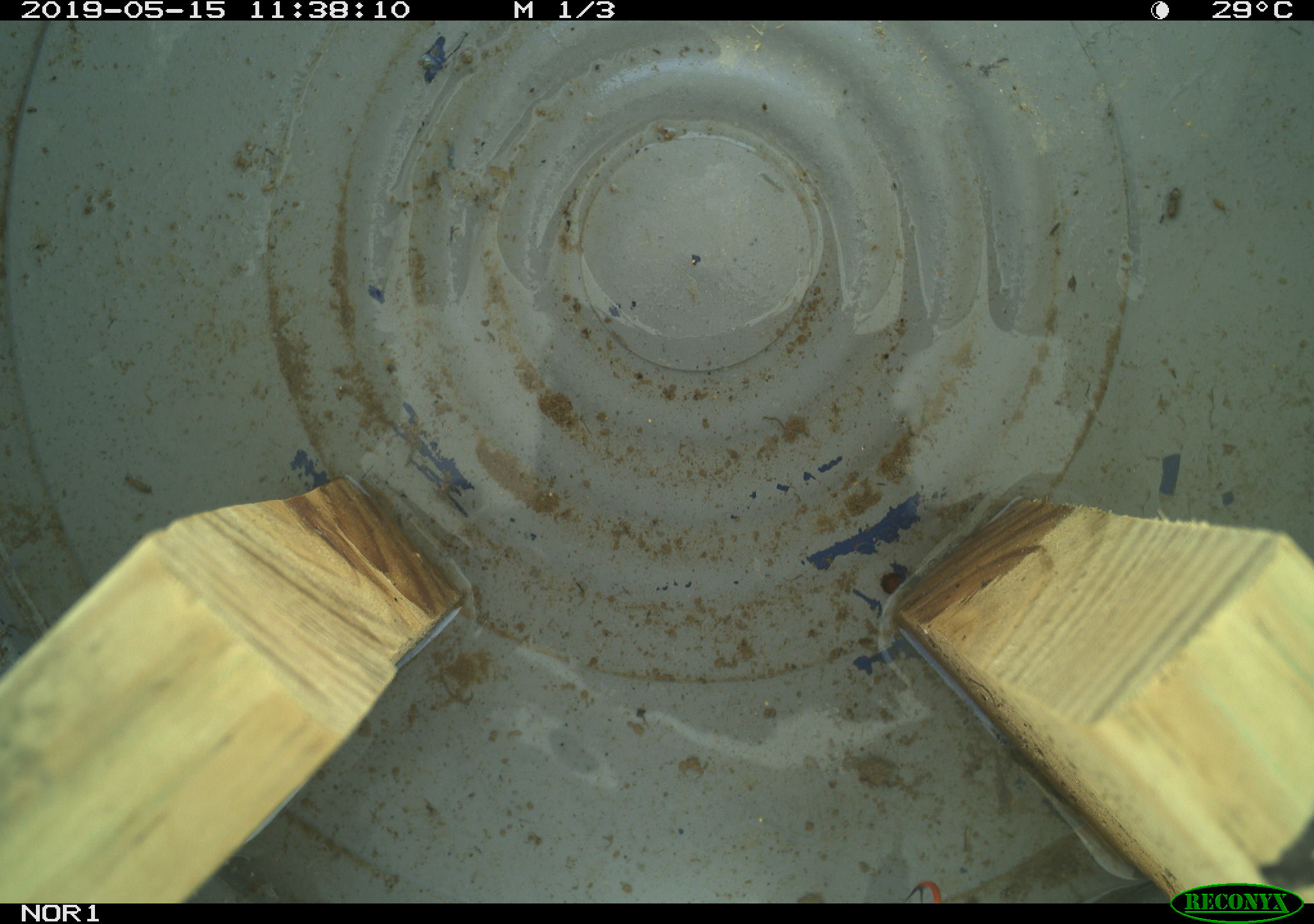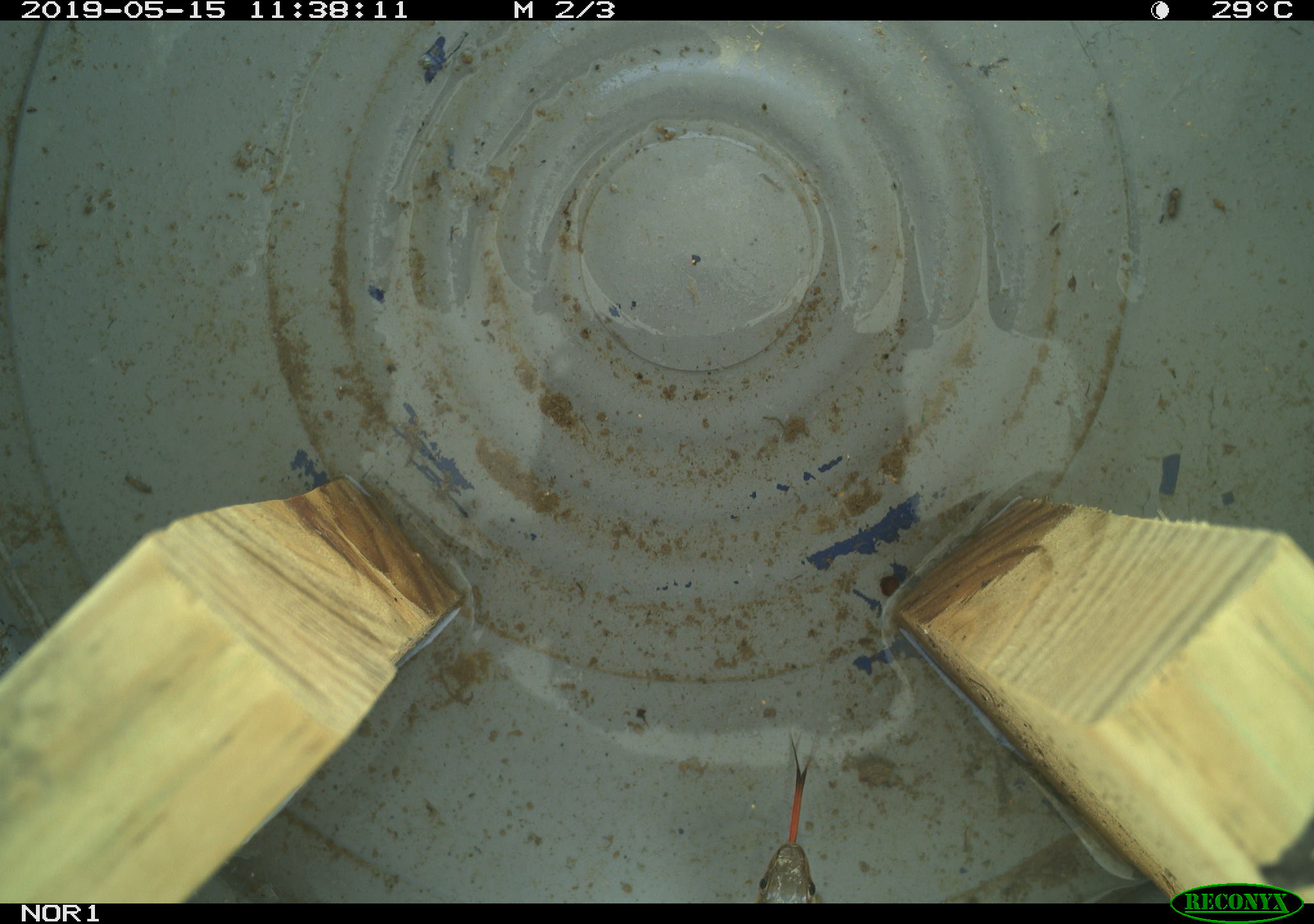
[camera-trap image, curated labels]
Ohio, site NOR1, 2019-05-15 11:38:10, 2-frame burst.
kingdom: Animalia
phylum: Chordata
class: Reptilia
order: Squamata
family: Colubridae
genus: Thamnophis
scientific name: Thamnophis sirtalis sirtalis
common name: eastern gartersnake